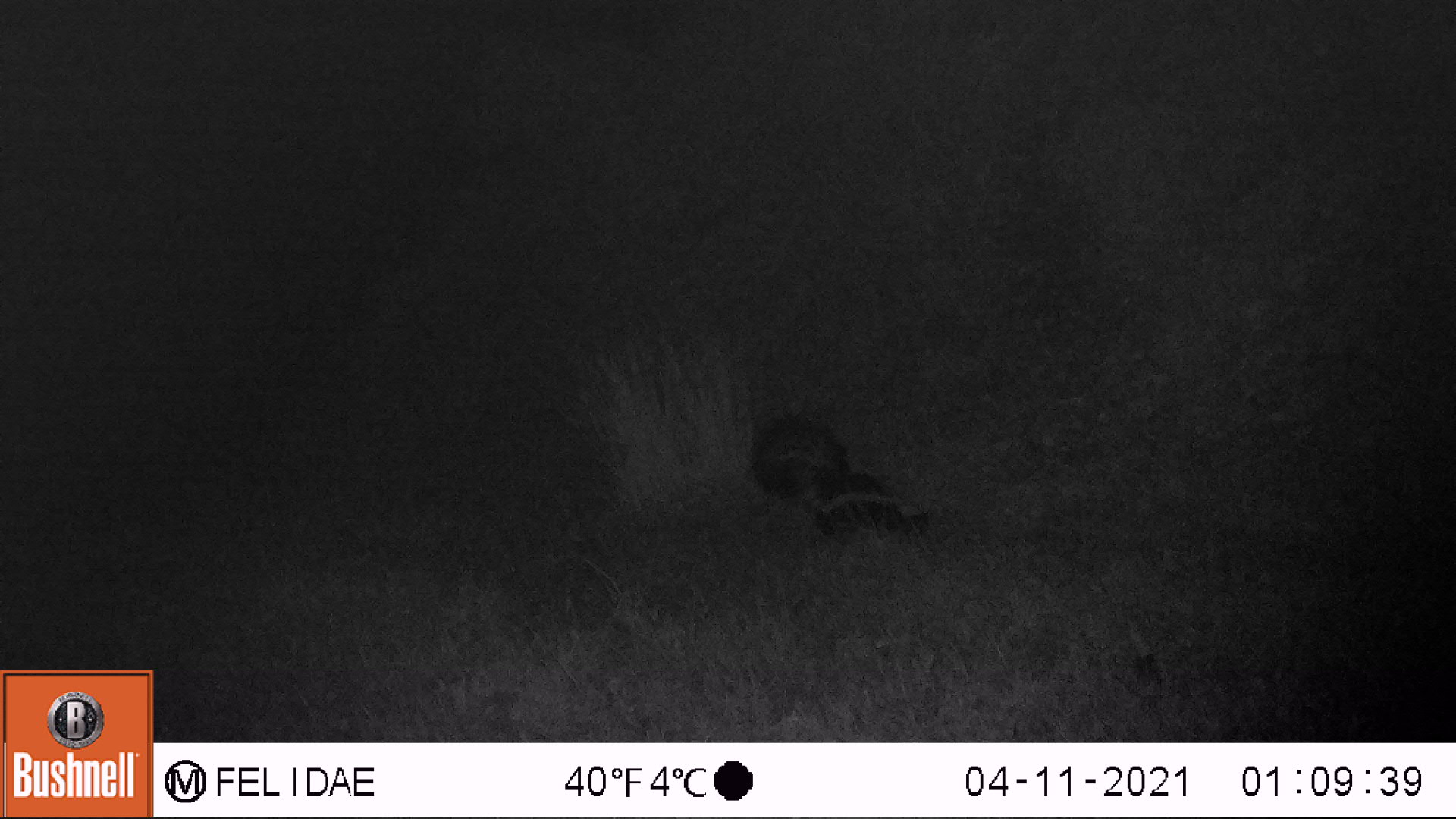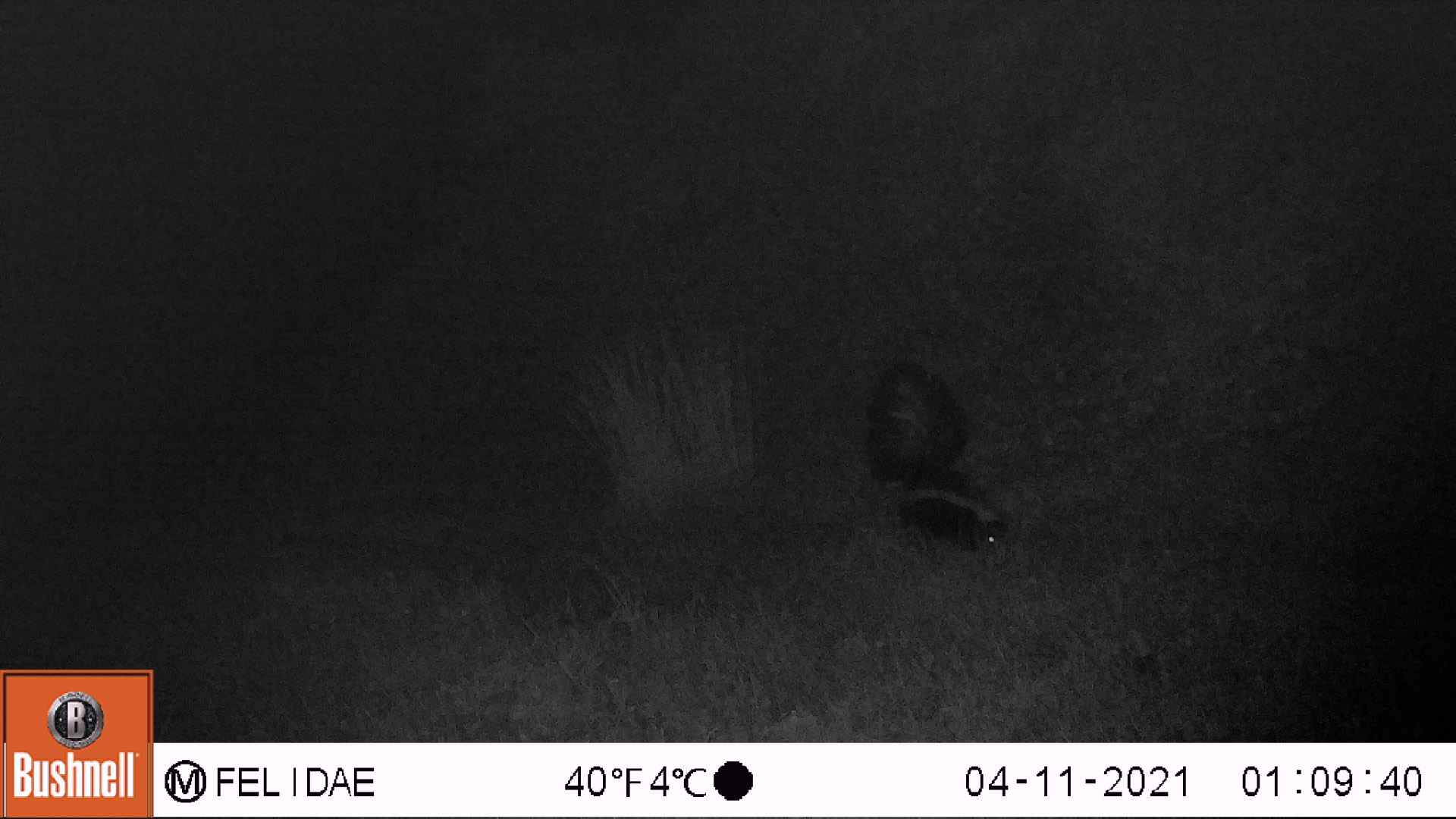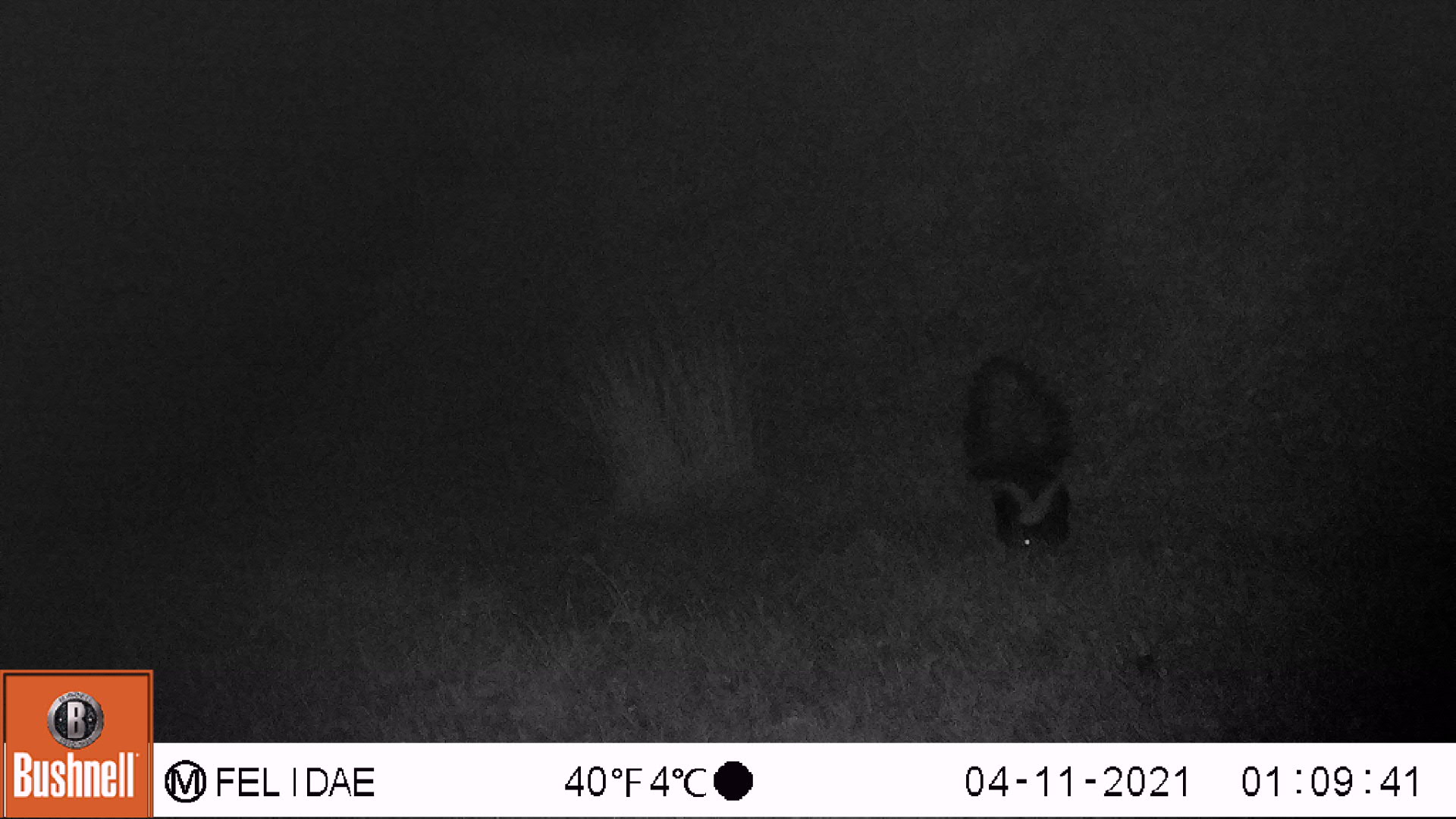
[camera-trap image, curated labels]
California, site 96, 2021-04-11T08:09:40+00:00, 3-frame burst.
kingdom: Animalia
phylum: Chordata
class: Mammalia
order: Carnivora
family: Mephitidae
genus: Mephitis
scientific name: Mephitis mephitis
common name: striped skunk